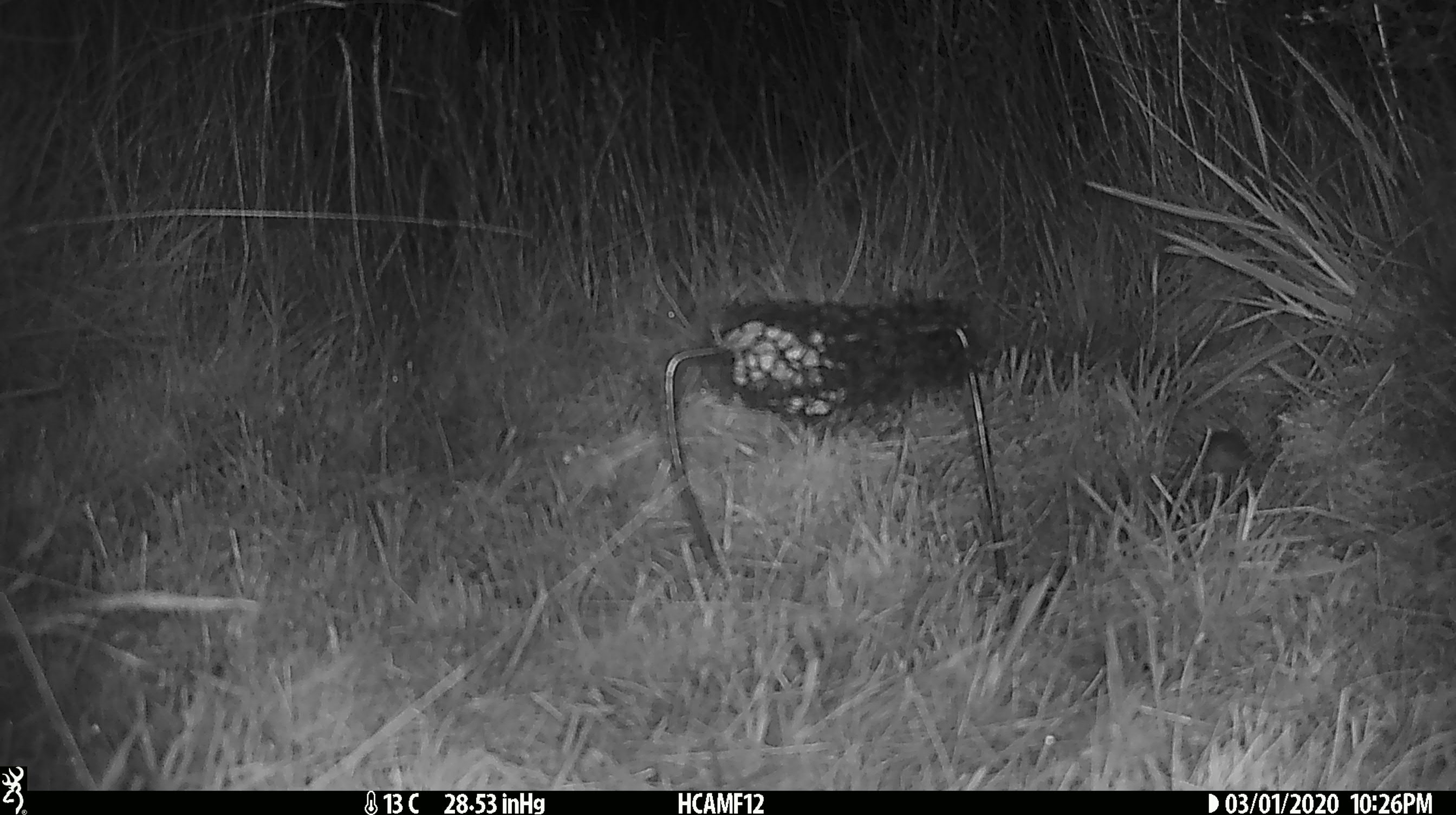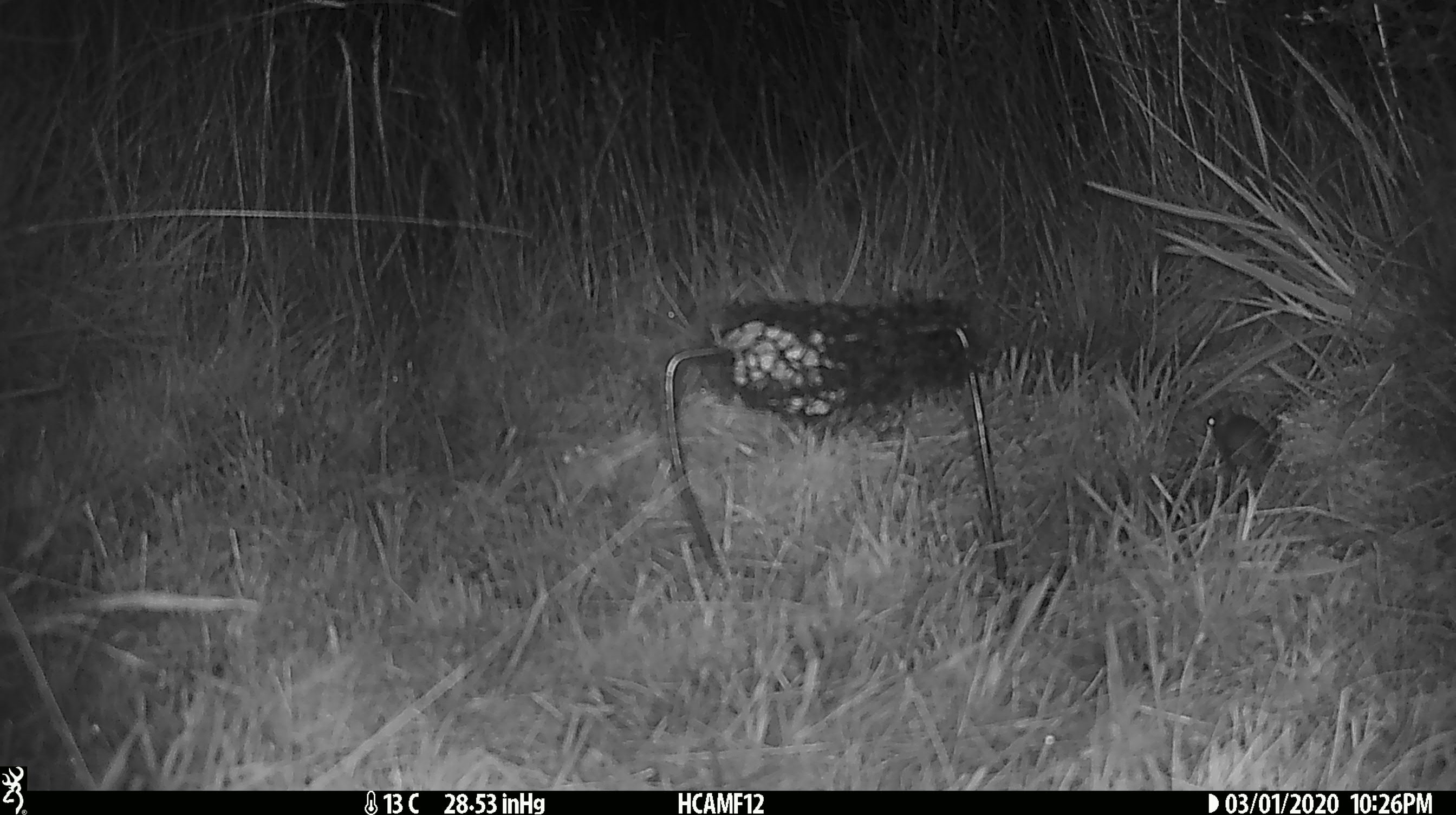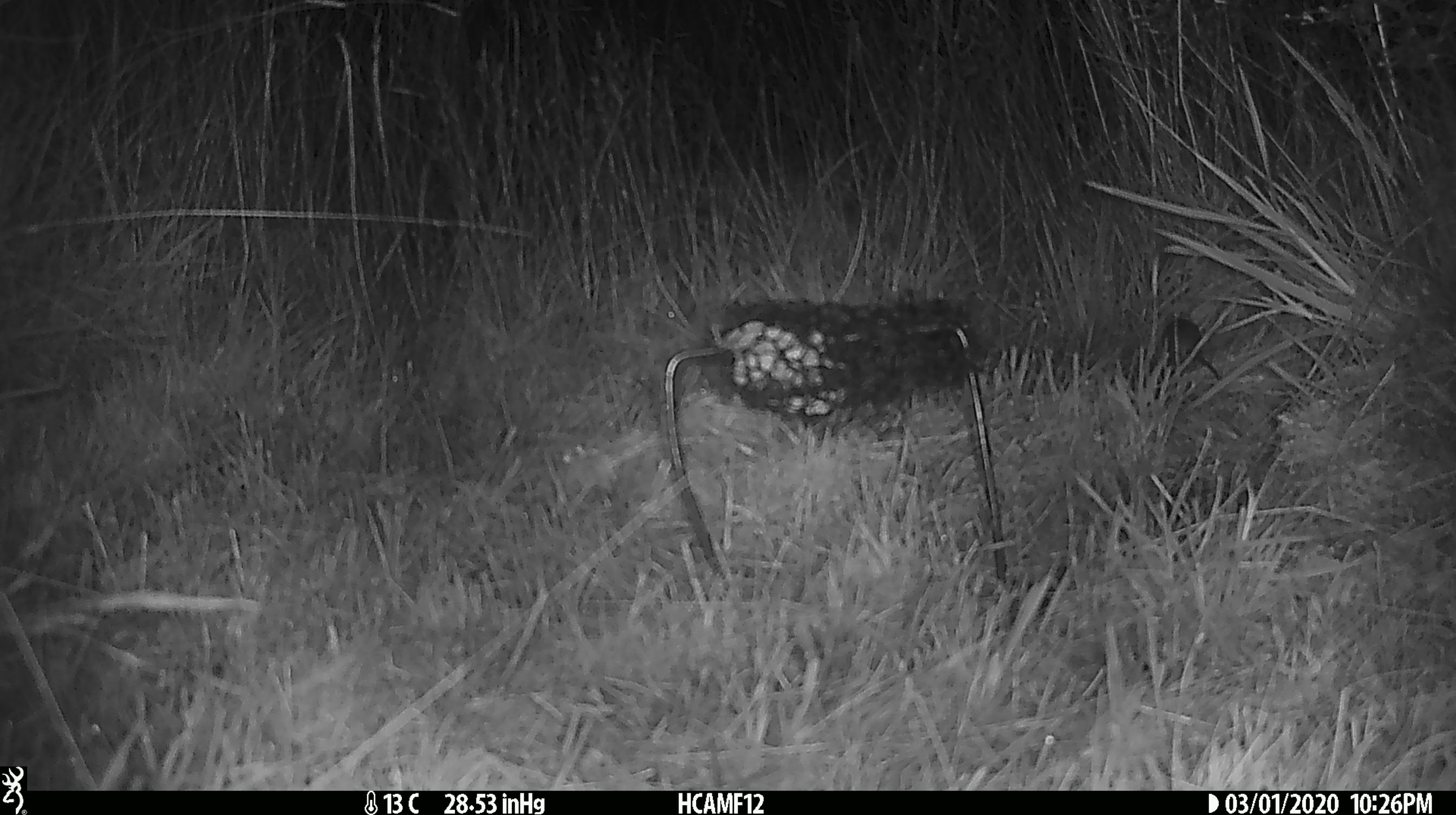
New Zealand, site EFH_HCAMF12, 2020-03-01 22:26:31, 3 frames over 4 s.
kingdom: Animalia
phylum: Chordata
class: Mammalia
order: Rodentia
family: Muridae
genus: Mus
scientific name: Mus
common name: mouse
Mouse (Mus).